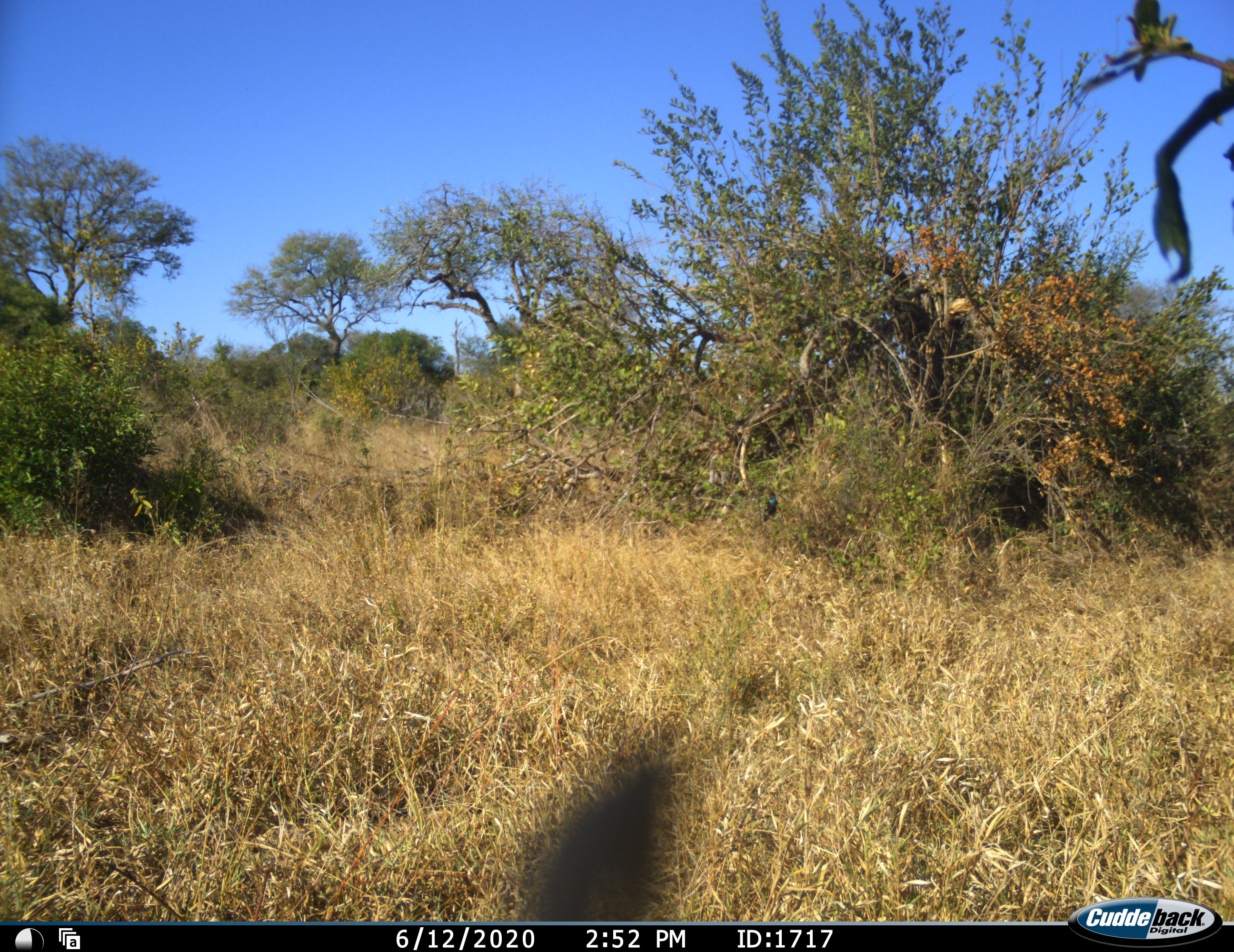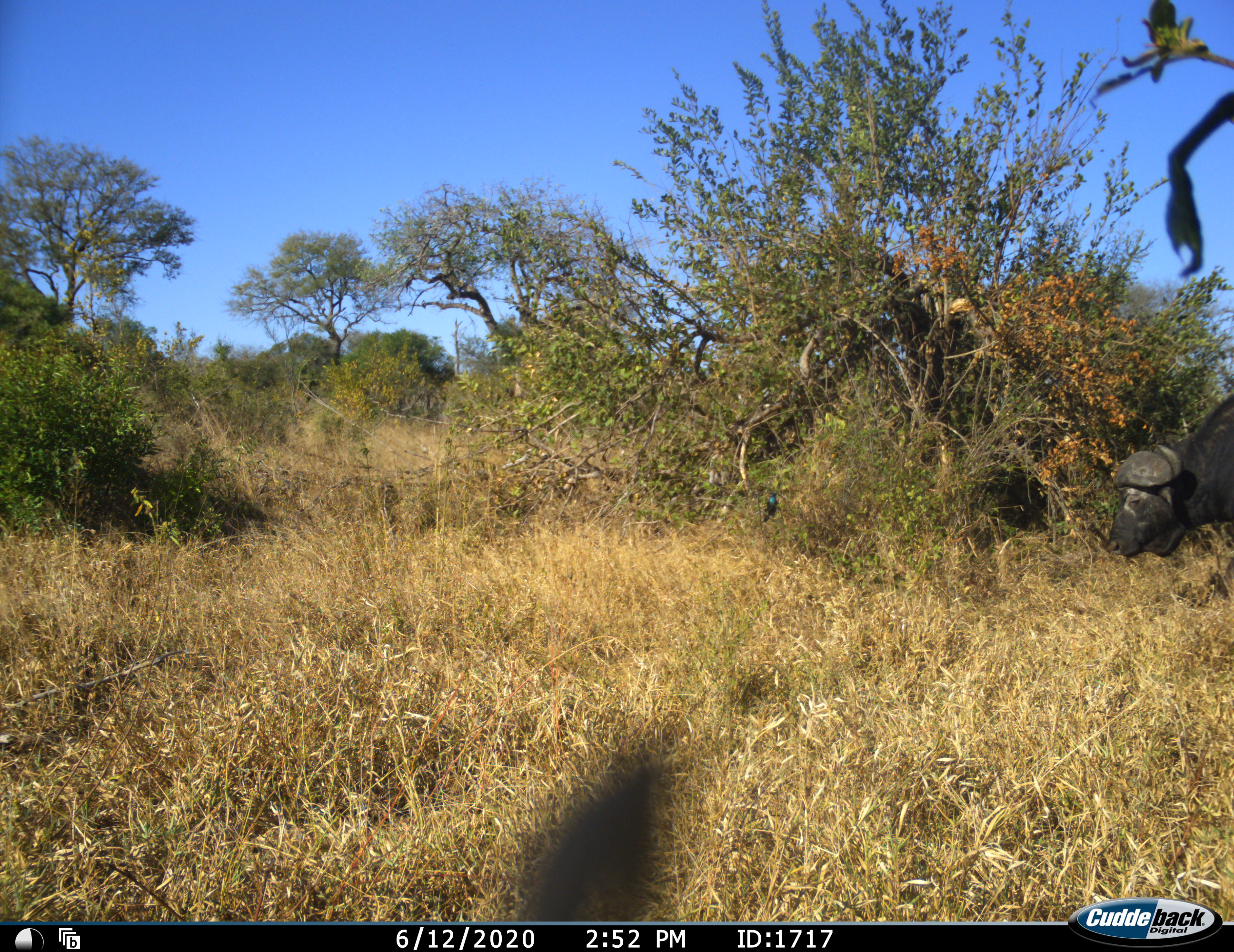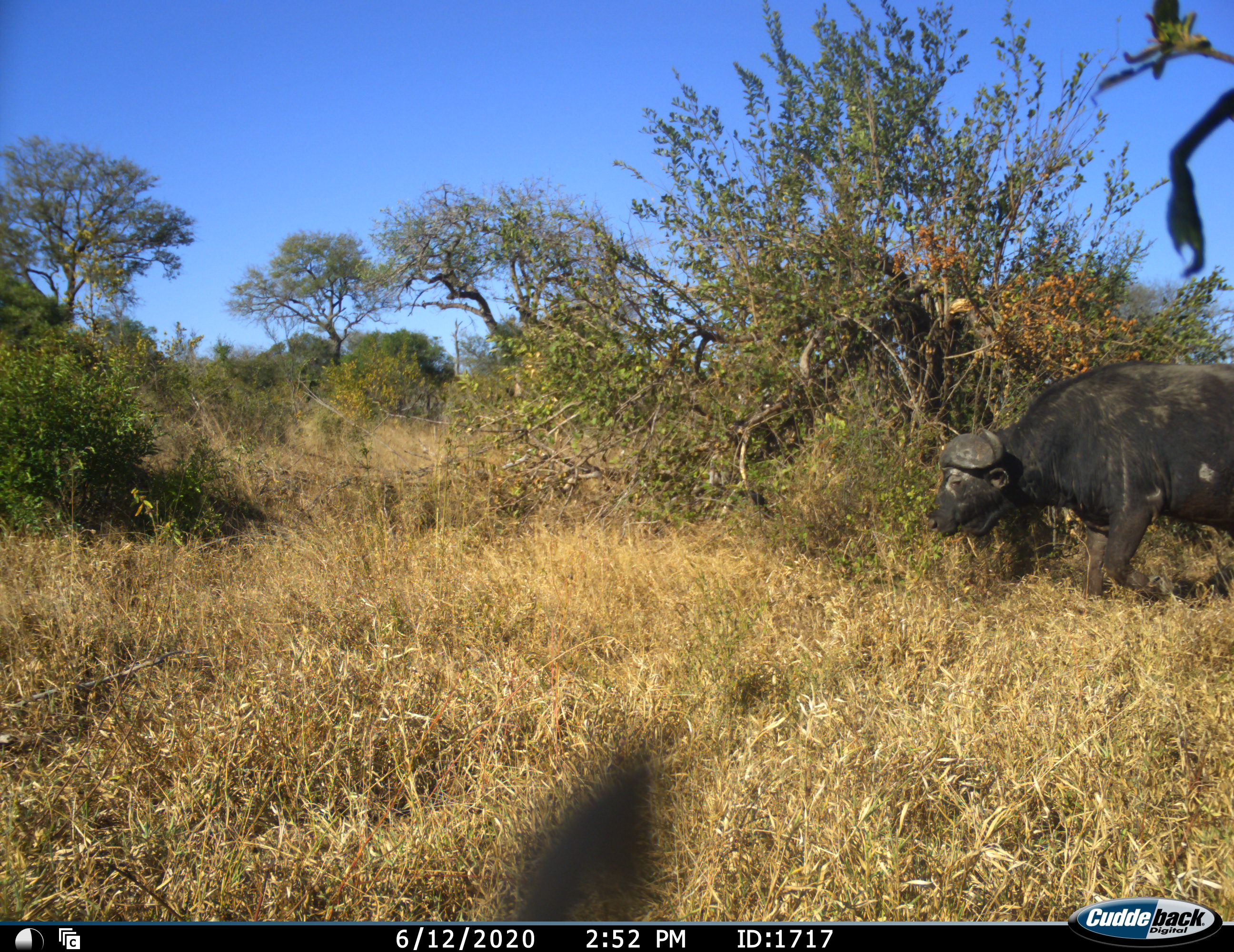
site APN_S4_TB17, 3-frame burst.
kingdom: Animalia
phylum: Chordata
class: Mammalia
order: Artiodactyla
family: Bovidae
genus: Syncerus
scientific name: Syncerus caffer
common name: african buffalo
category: buffalo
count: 1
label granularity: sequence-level